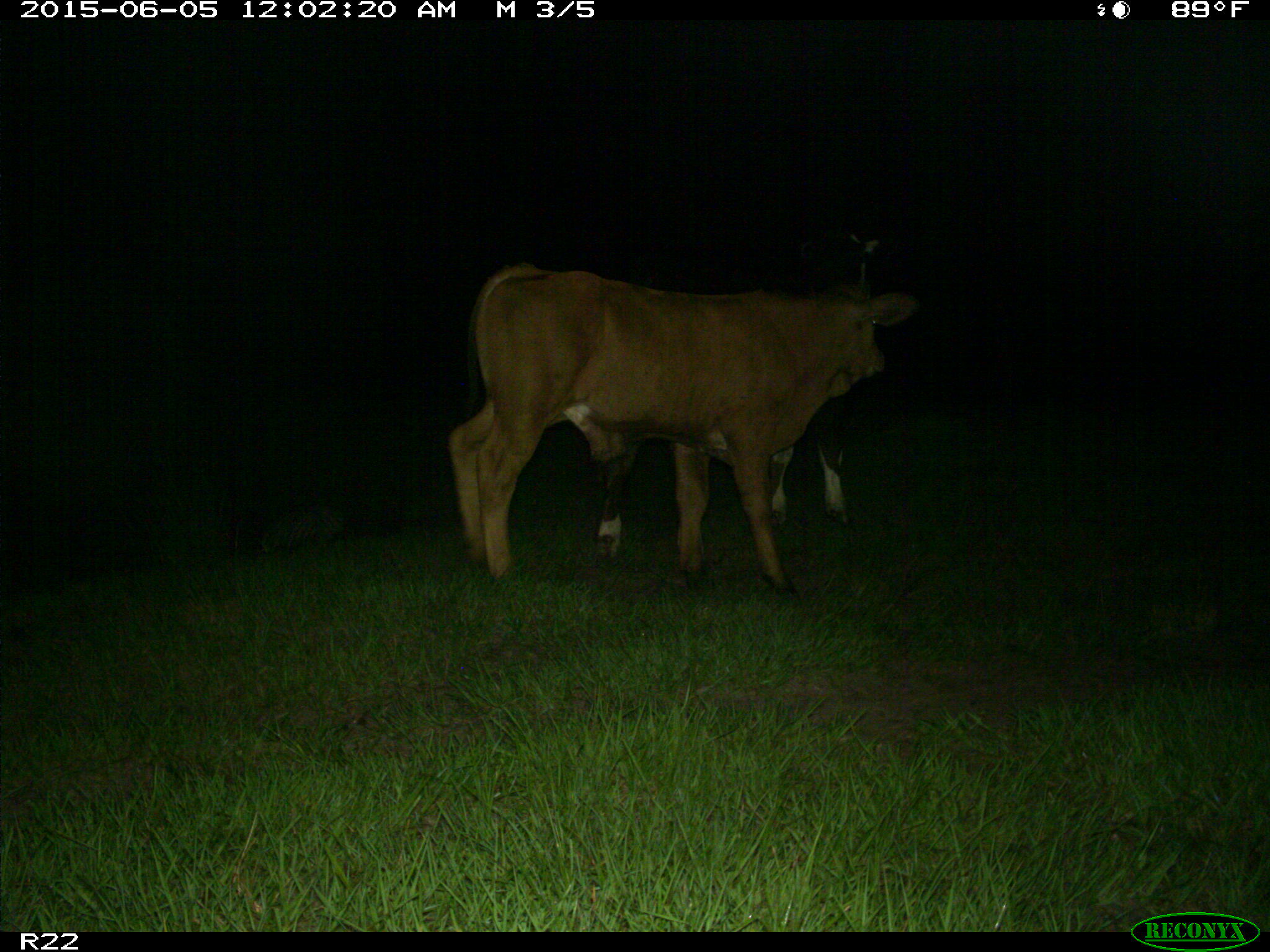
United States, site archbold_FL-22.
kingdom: Animalia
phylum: Chordata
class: Mammalia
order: Artiodactyla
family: Bovidae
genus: Bos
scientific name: Bos taurus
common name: domestic cow